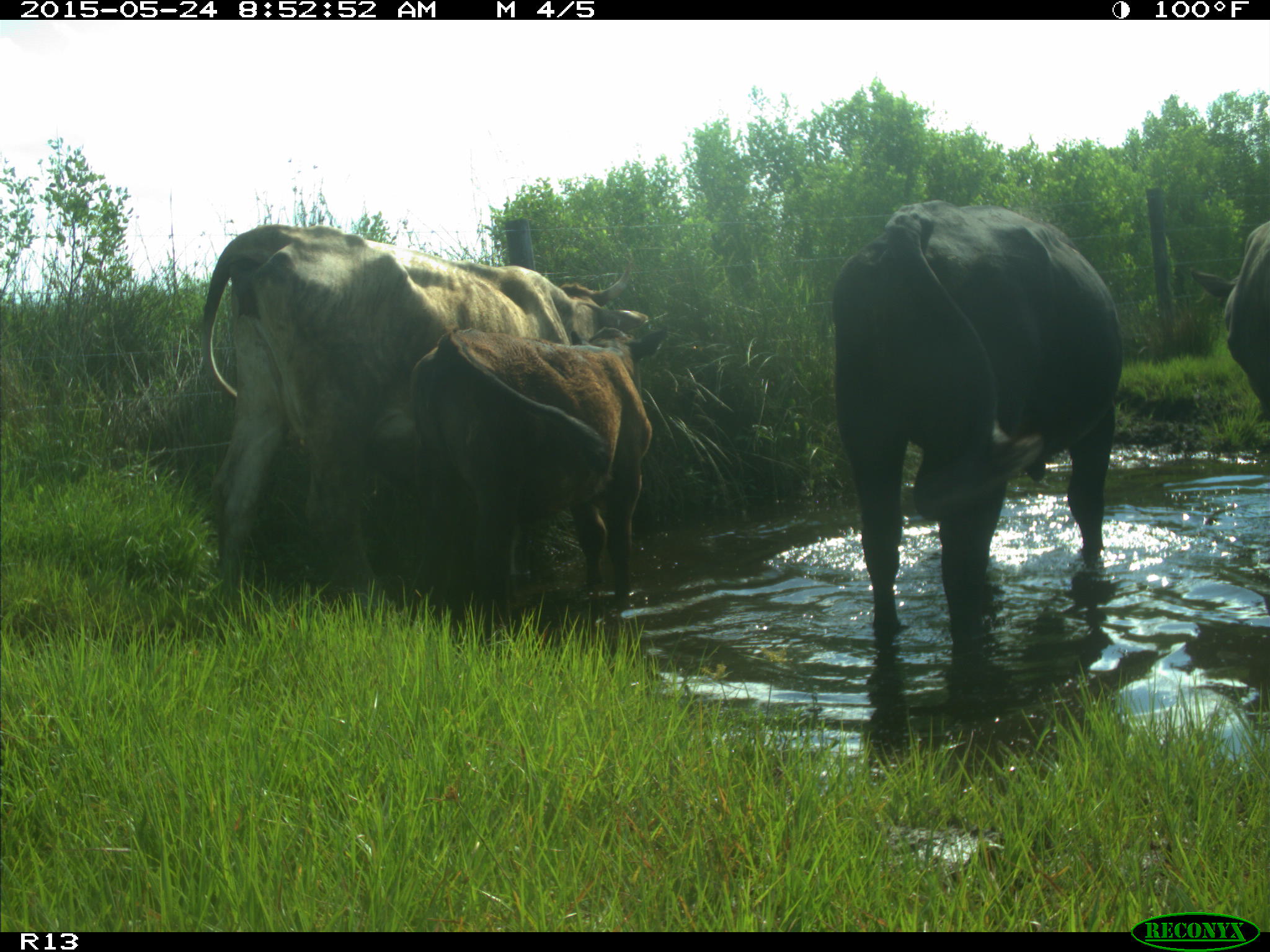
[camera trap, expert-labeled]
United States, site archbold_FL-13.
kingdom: Animalia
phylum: Chordata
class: Mammalia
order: Artiodactyla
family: Bovidae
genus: Bos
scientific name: Bos taurus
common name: domestic cow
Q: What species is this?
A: Bos taurus (domestic cow).